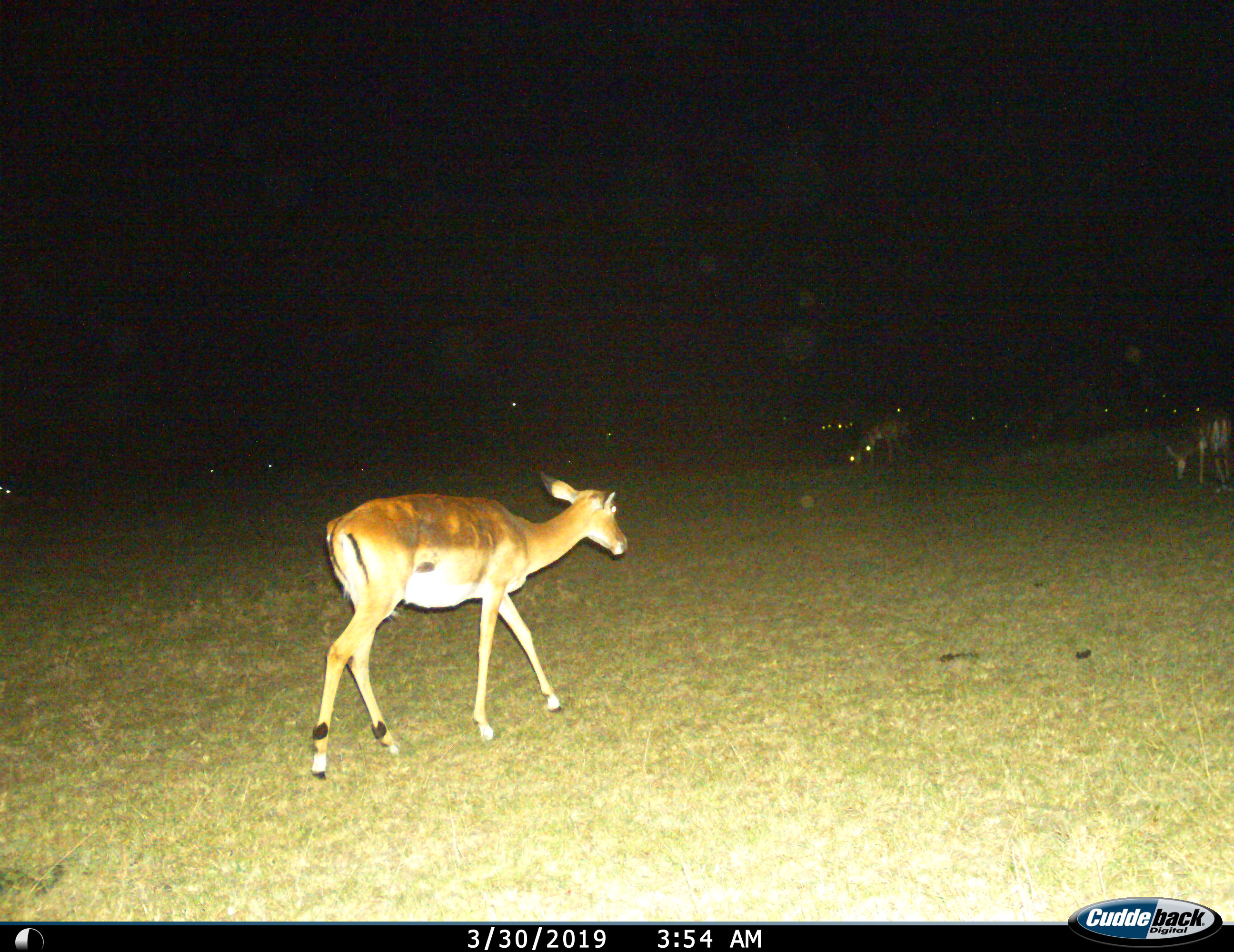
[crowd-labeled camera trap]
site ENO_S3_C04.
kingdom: Animalia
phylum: Chordata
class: Mammalia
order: Artiodactyla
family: Bovidae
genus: Aepyceros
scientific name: Aepyceros melampus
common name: impala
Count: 5.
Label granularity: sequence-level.